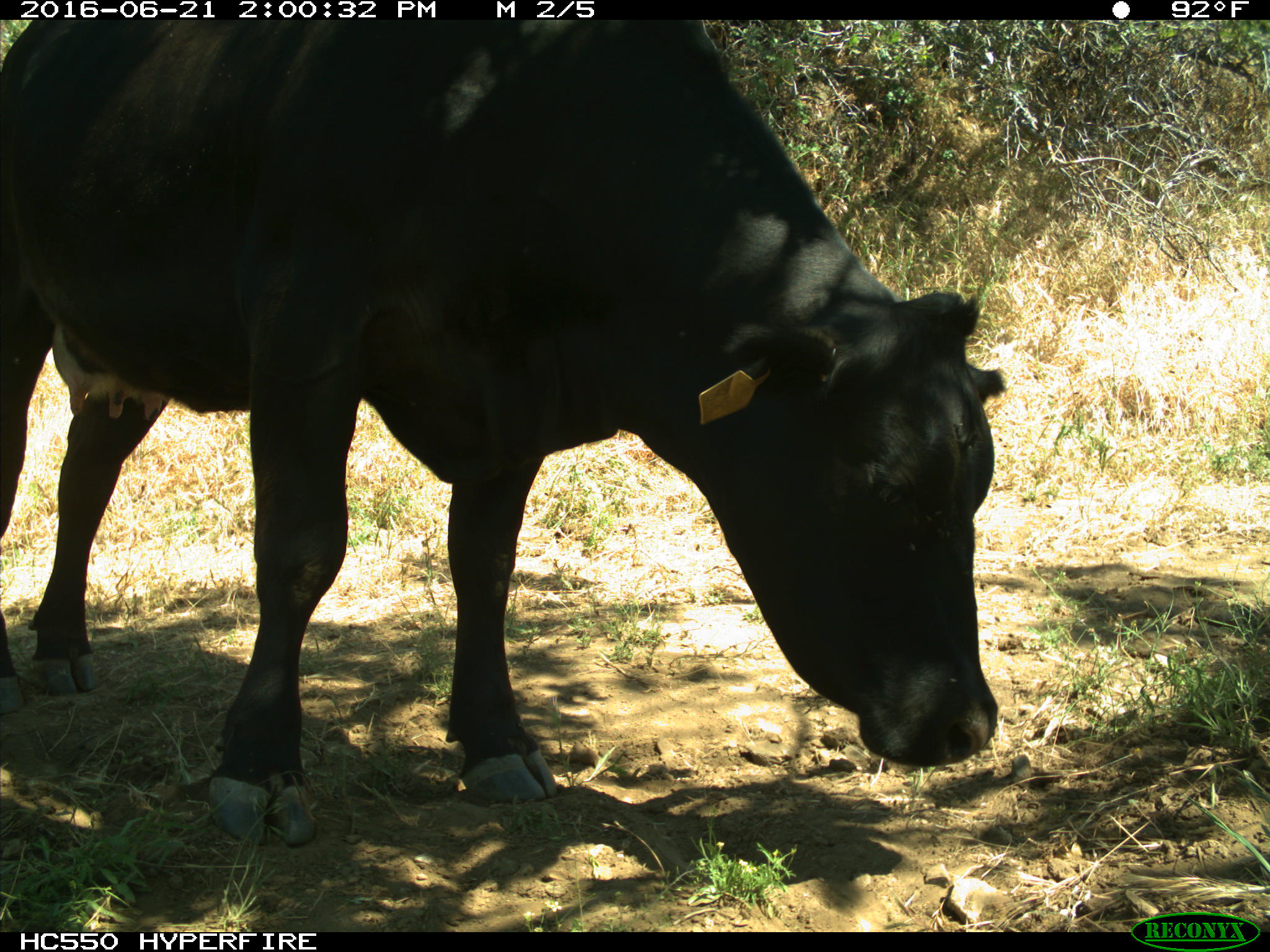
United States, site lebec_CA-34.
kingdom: Animalia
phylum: Chordata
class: Mammalia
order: Artiodactyla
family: Bovidae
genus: Bos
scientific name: Bos taurus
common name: domestic cow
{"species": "Bos taurus (domestic cow)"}